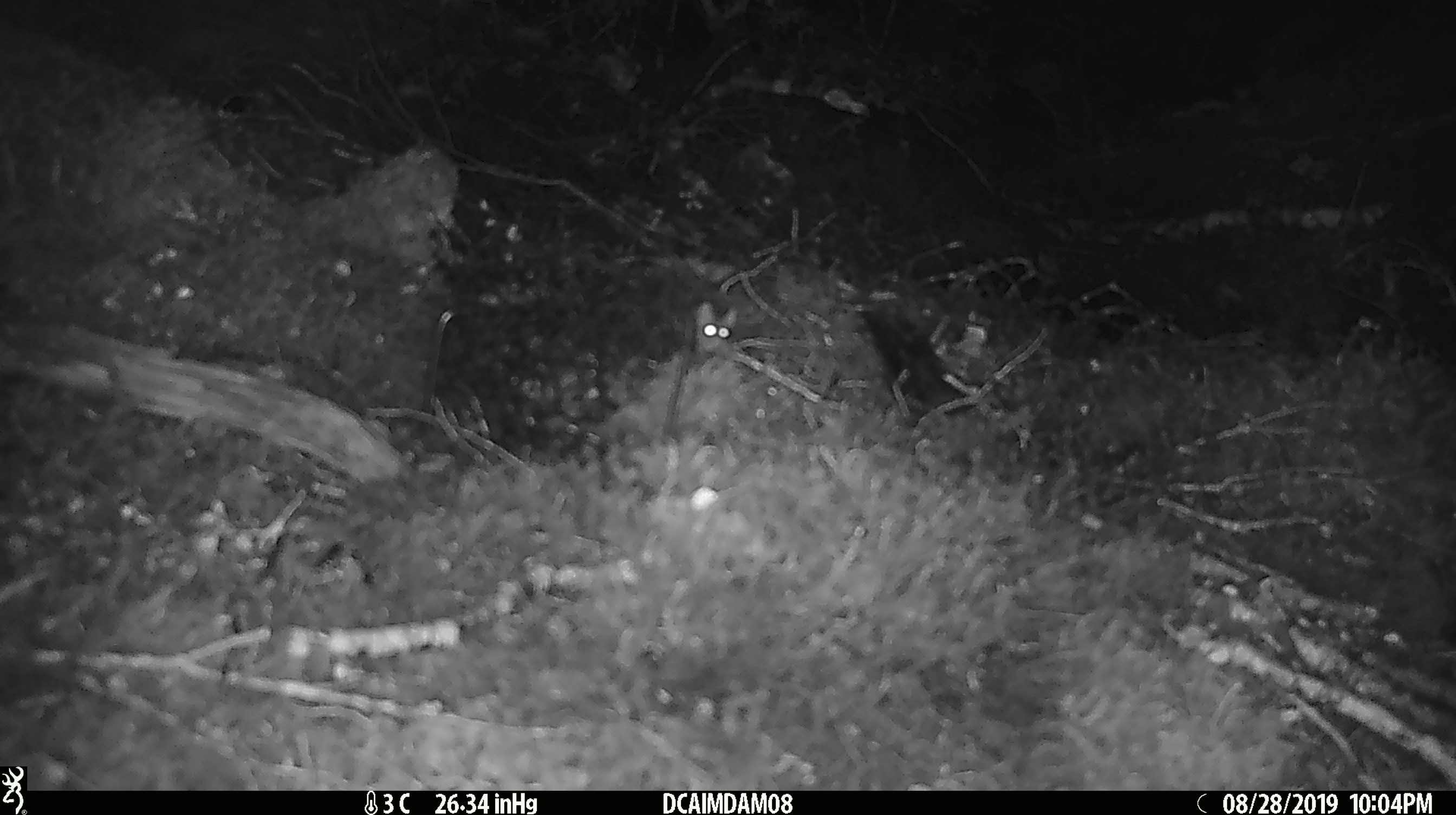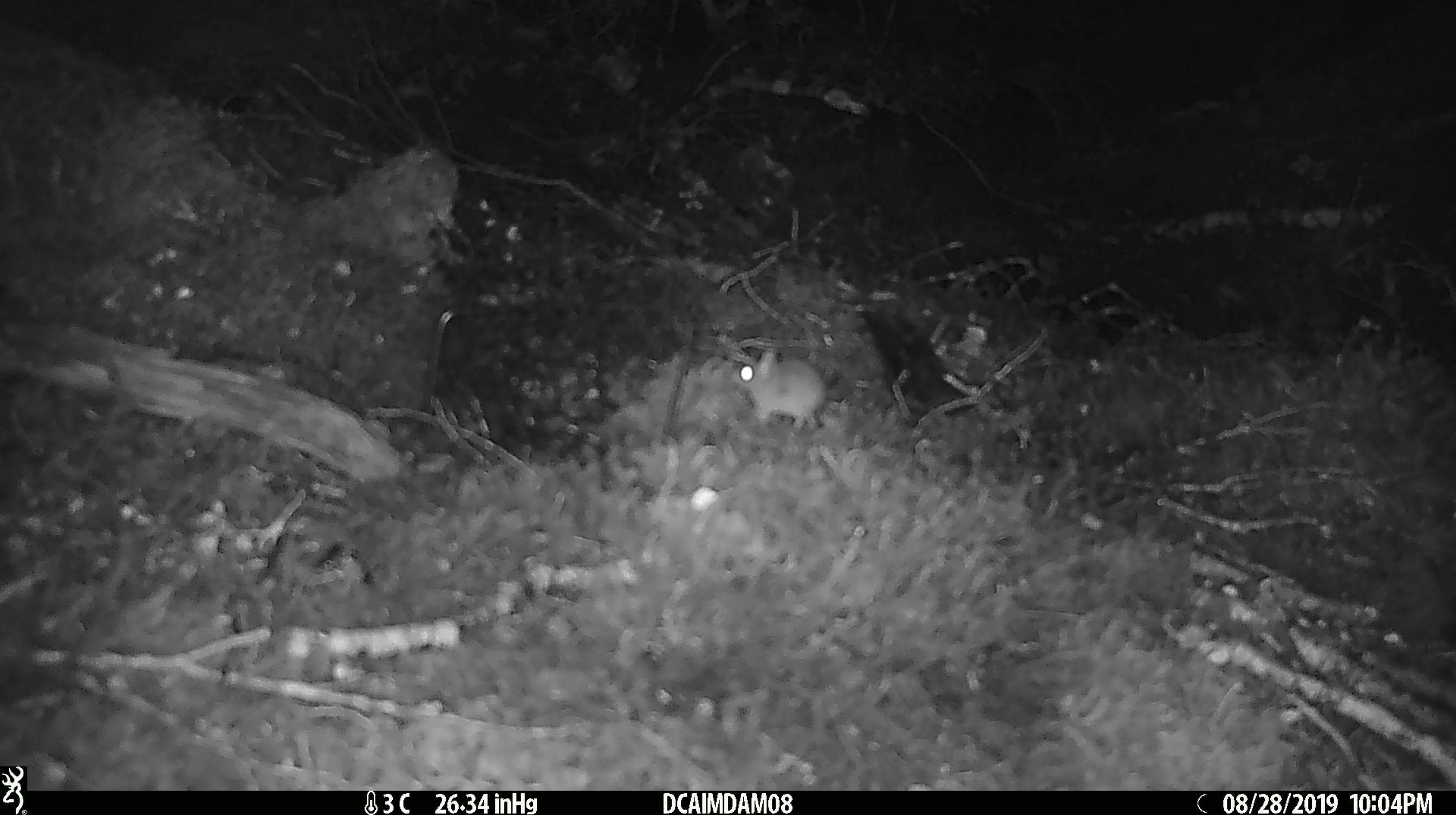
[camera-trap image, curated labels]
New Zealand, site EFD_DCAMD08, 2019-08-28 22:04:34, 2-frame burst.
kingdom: Animalia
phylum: Chordata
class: Mammalia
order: Rodentia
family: Muridae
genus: Mus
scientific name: Mus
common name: mouse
Mouse (Mus).